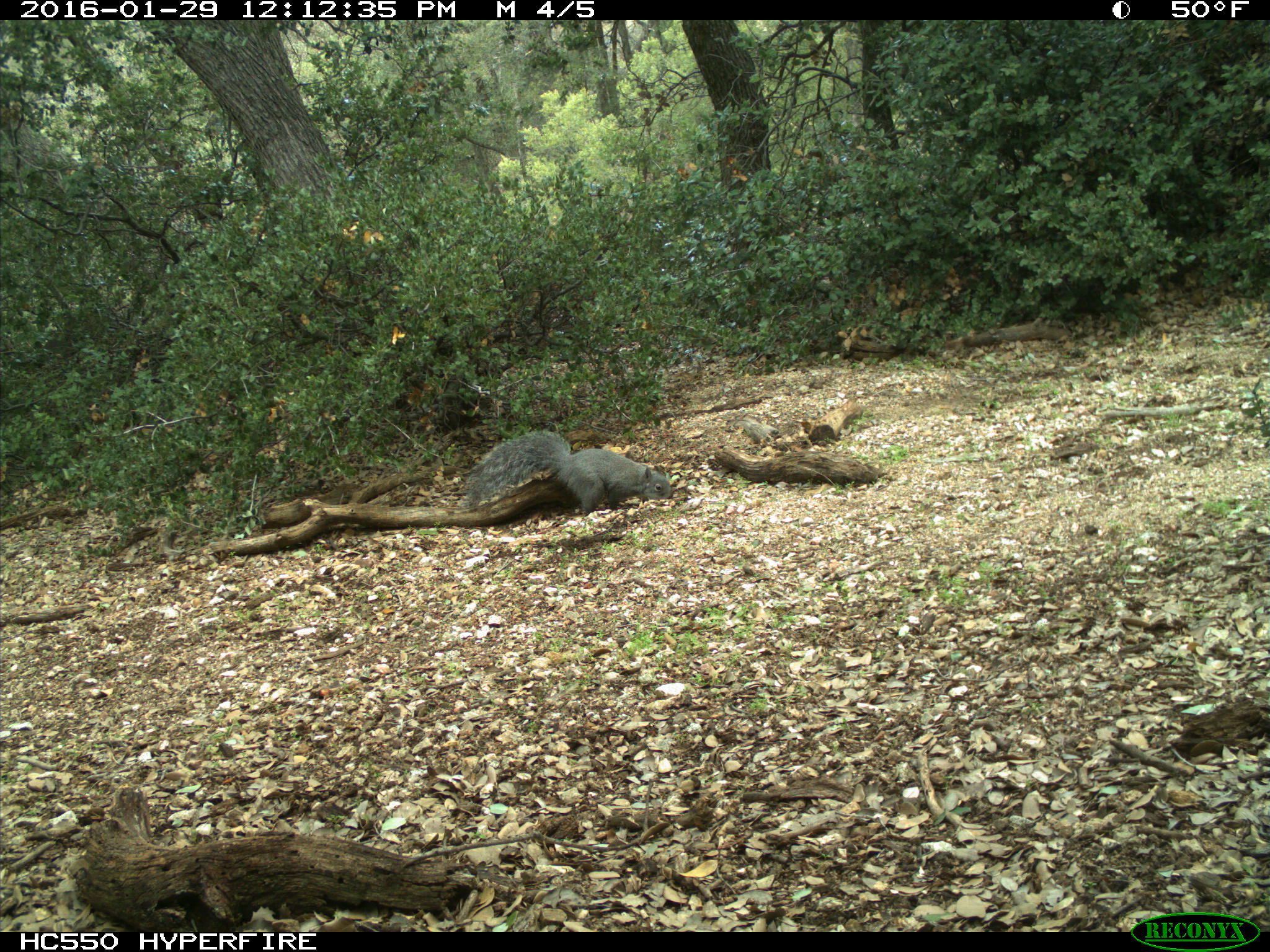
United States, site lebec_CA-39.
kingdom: Animalia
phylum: Chordata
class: Mammalia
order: Rodentia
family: Sciuridae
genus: Sciurus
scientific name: Sciurus carolinensis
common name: eastern gray squirrel